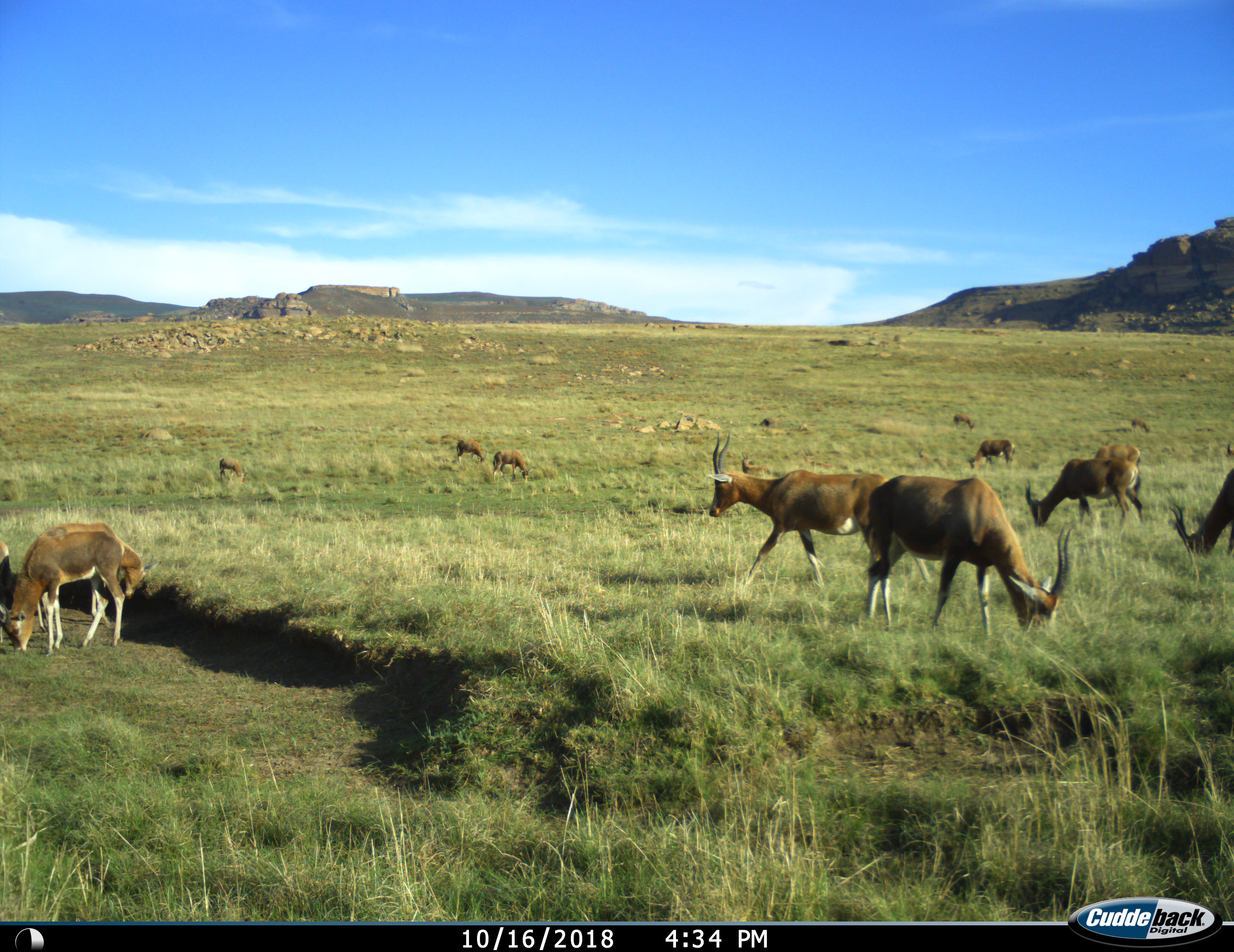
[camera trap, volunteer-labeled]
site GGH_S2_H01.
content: unidentified animal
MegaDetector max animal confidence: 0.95